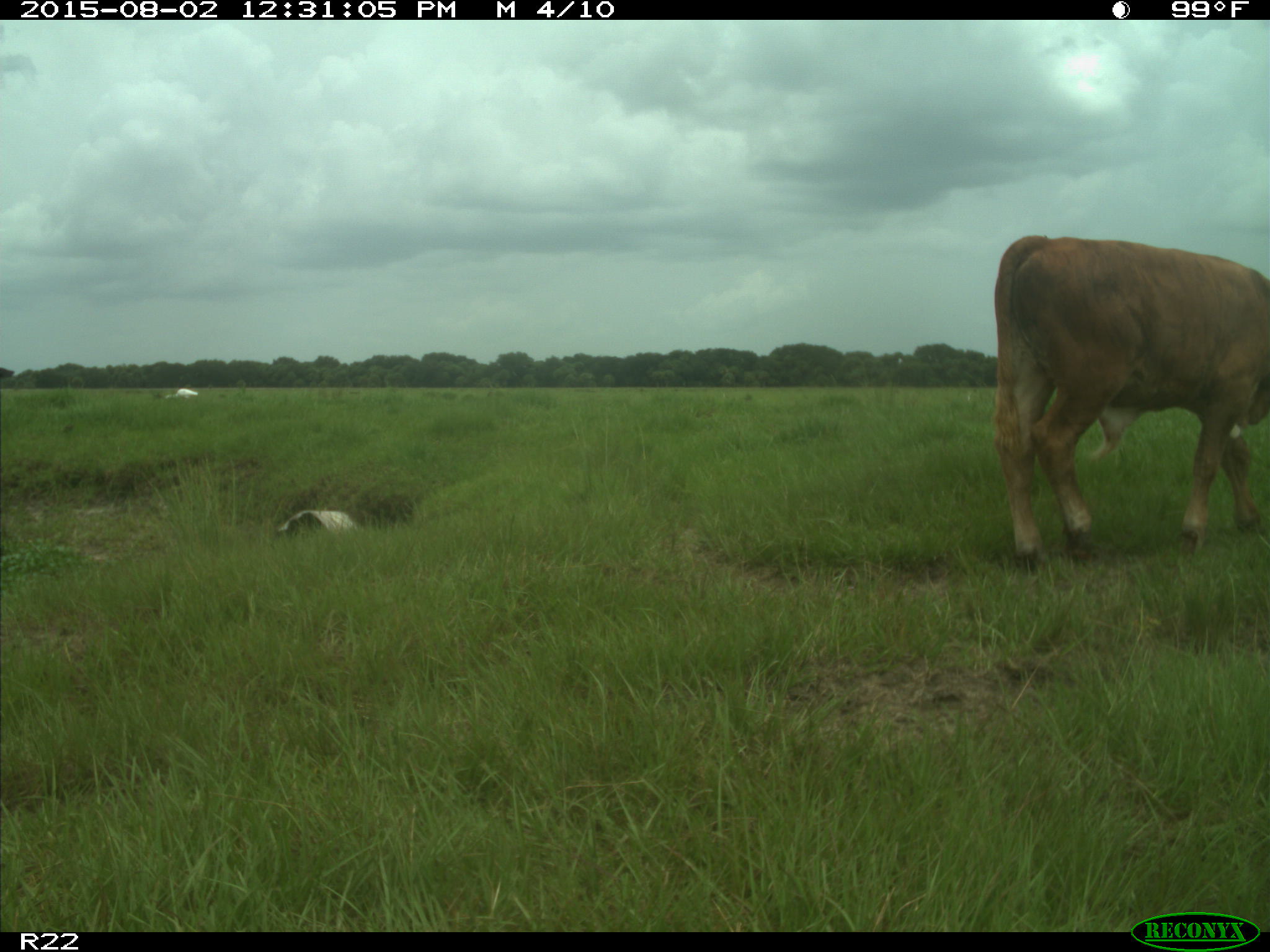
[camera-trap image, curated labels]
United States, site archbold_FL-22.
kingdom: Animalia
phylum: Chordata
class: Mammalia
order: Artiodactyla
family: Bovidae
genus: Bos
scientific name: Bos taurus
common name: domestic cow